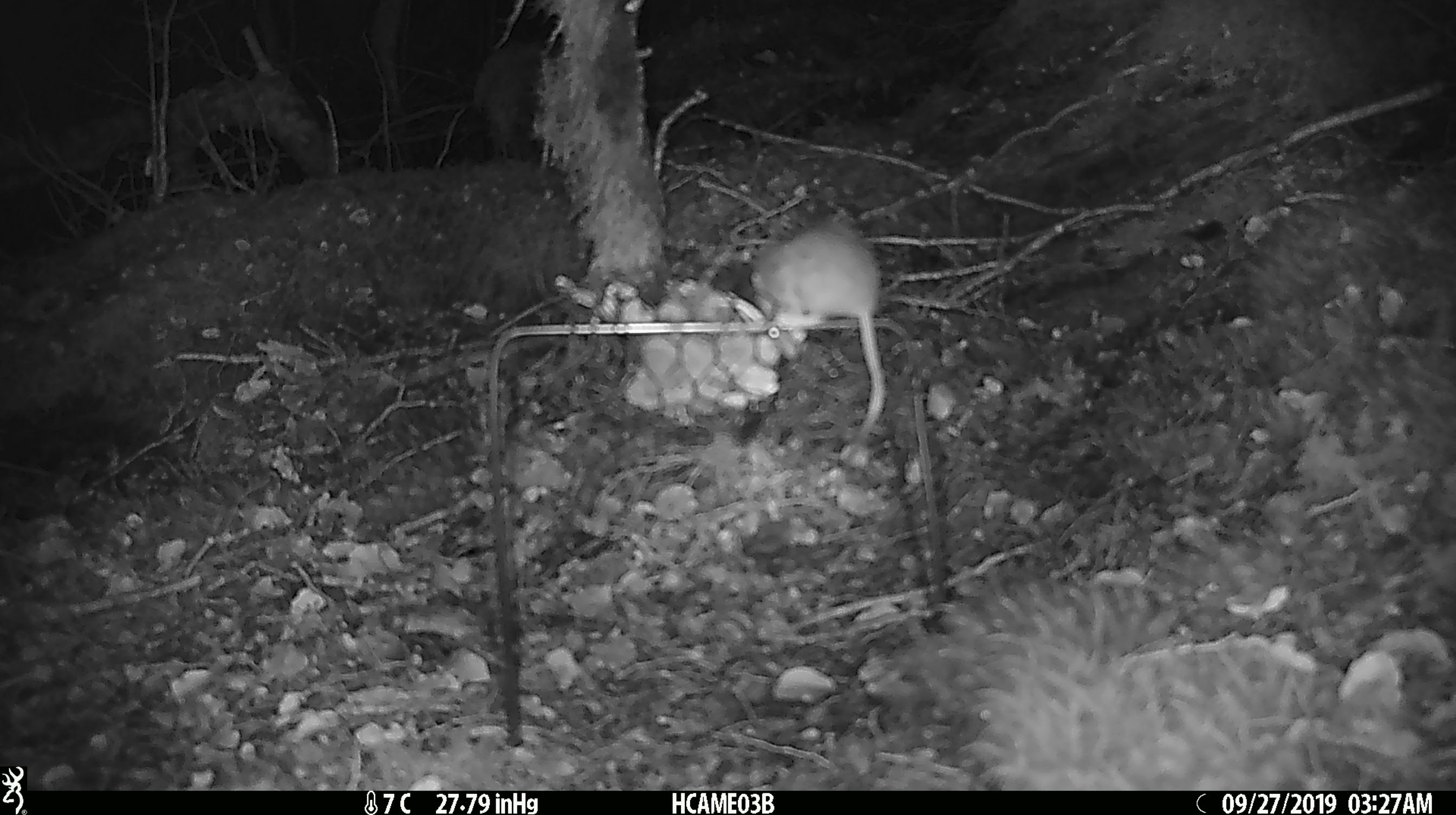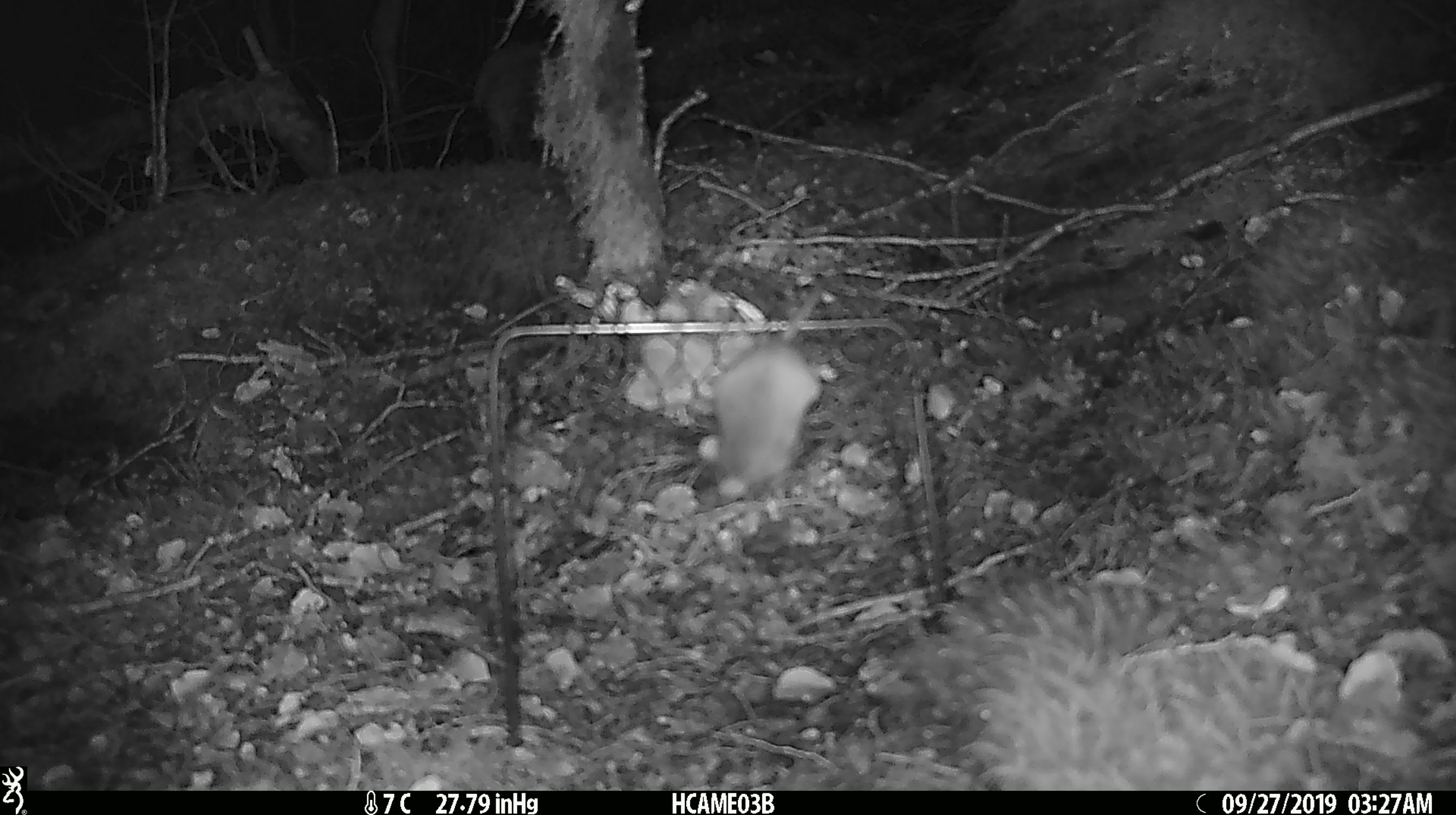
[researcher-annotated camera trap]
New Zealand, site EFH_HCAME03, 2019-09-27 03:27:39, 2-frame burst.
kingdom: Animalia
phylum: Chordata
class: Mammalia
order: Rodentia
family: Muridae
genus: Mus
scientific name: Mus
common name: mouse